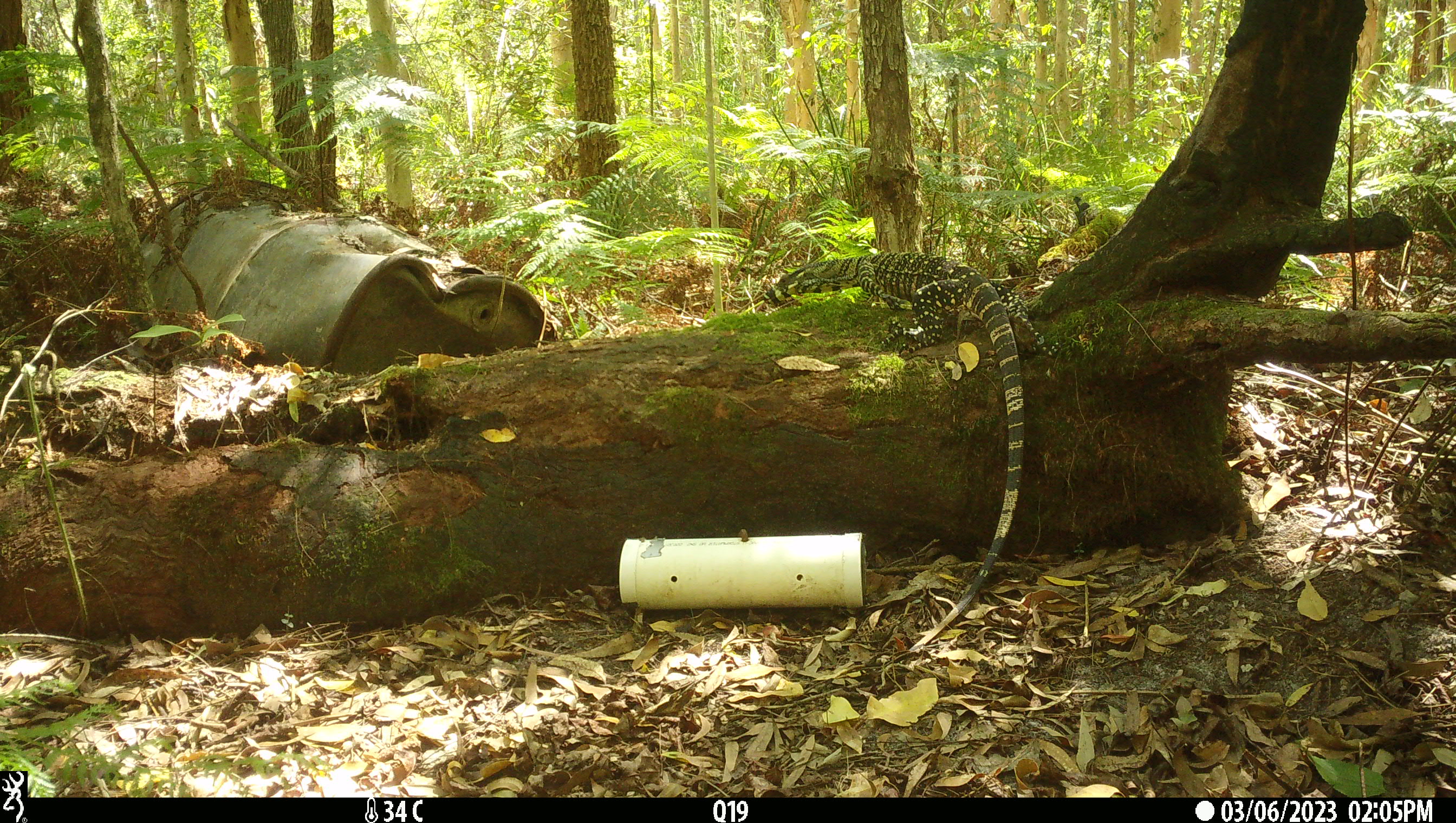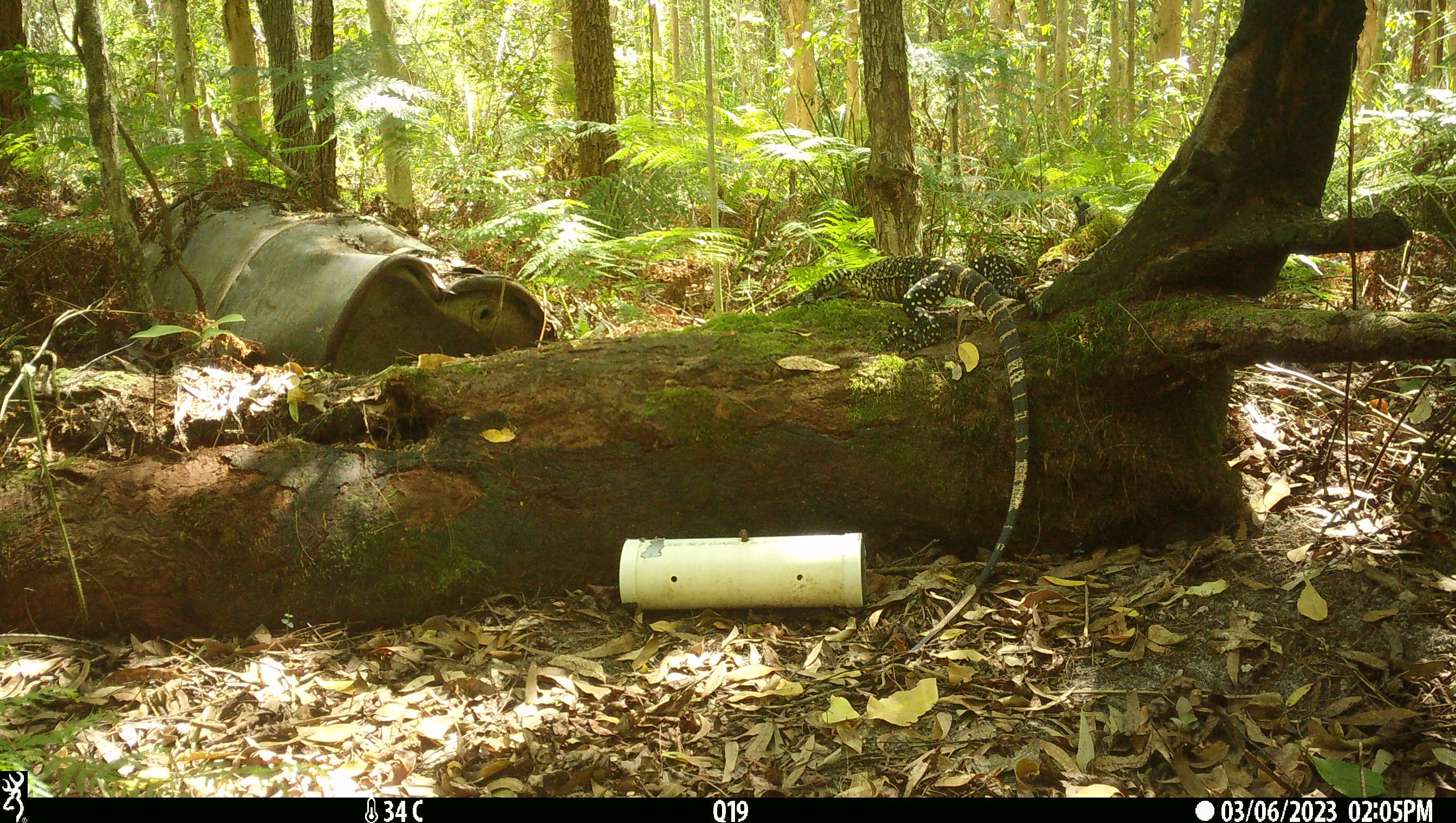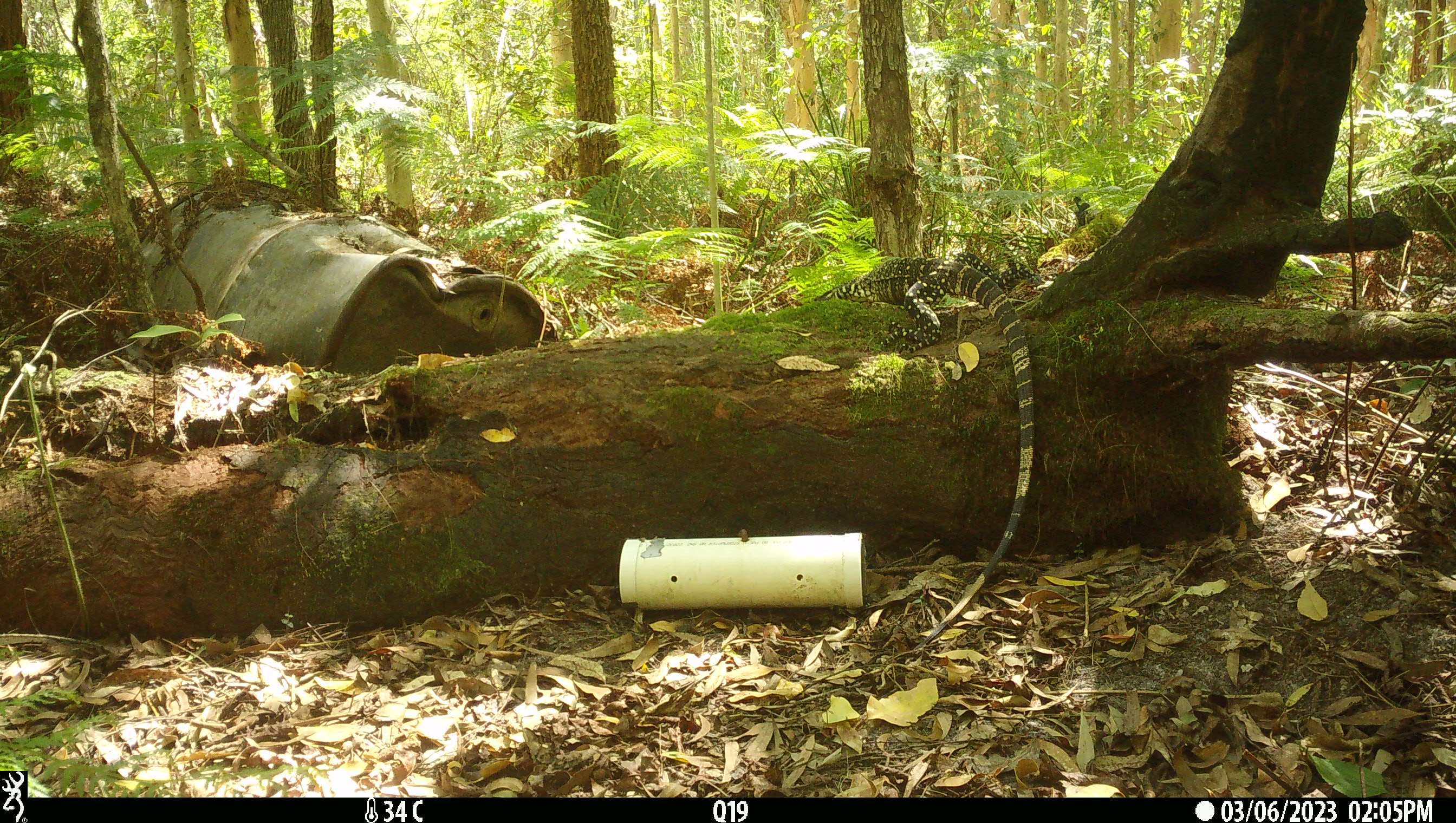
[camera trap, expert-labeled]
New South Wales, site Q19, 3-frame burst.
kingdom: Animalia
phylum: Chordata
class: Reptilia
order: Squamata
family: Varanidae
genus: Varanus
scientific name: Varanus varius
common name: lace monitor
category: goanna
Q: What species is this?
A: Goanna (lace monitor) (Varanus varius).